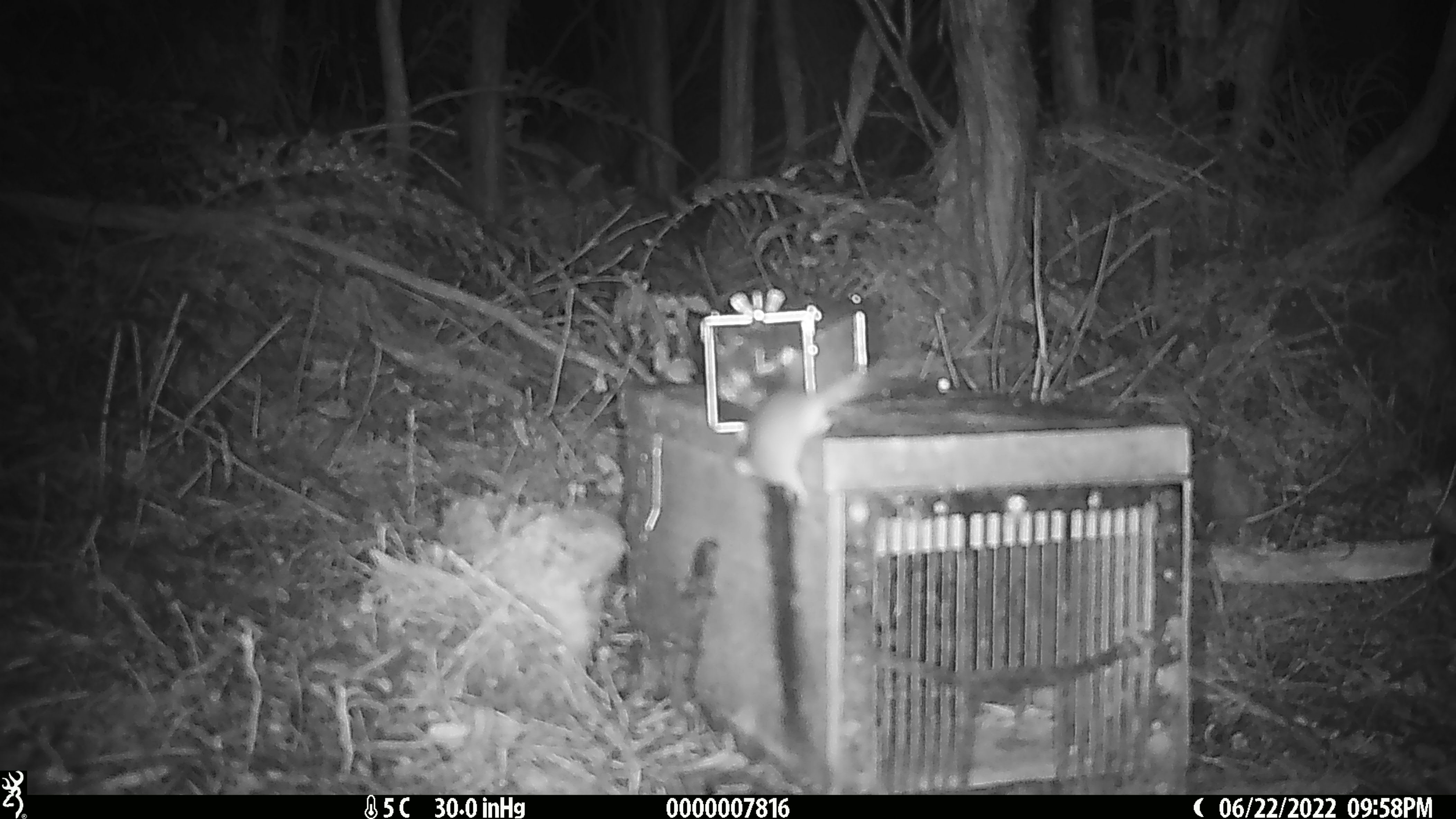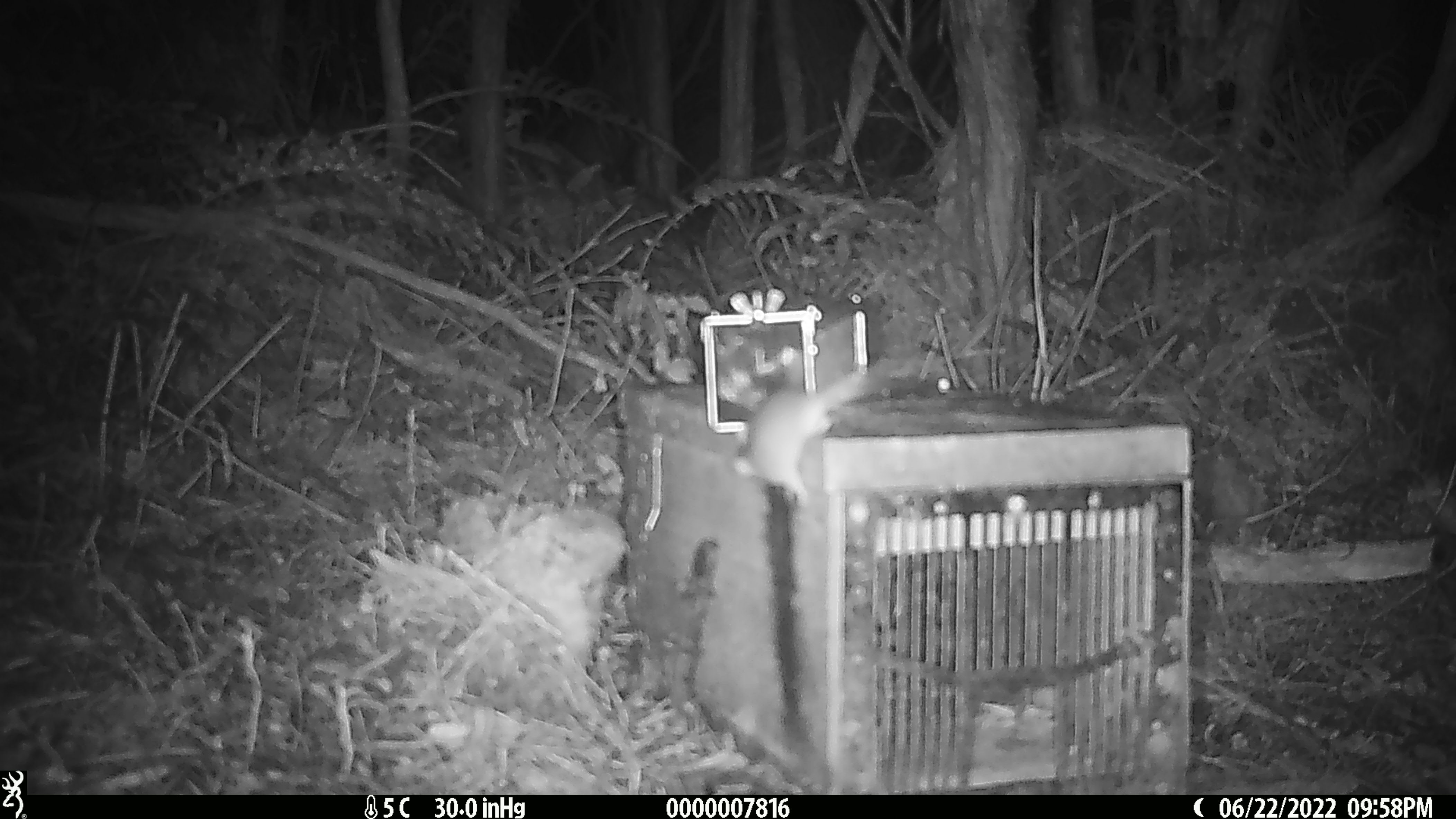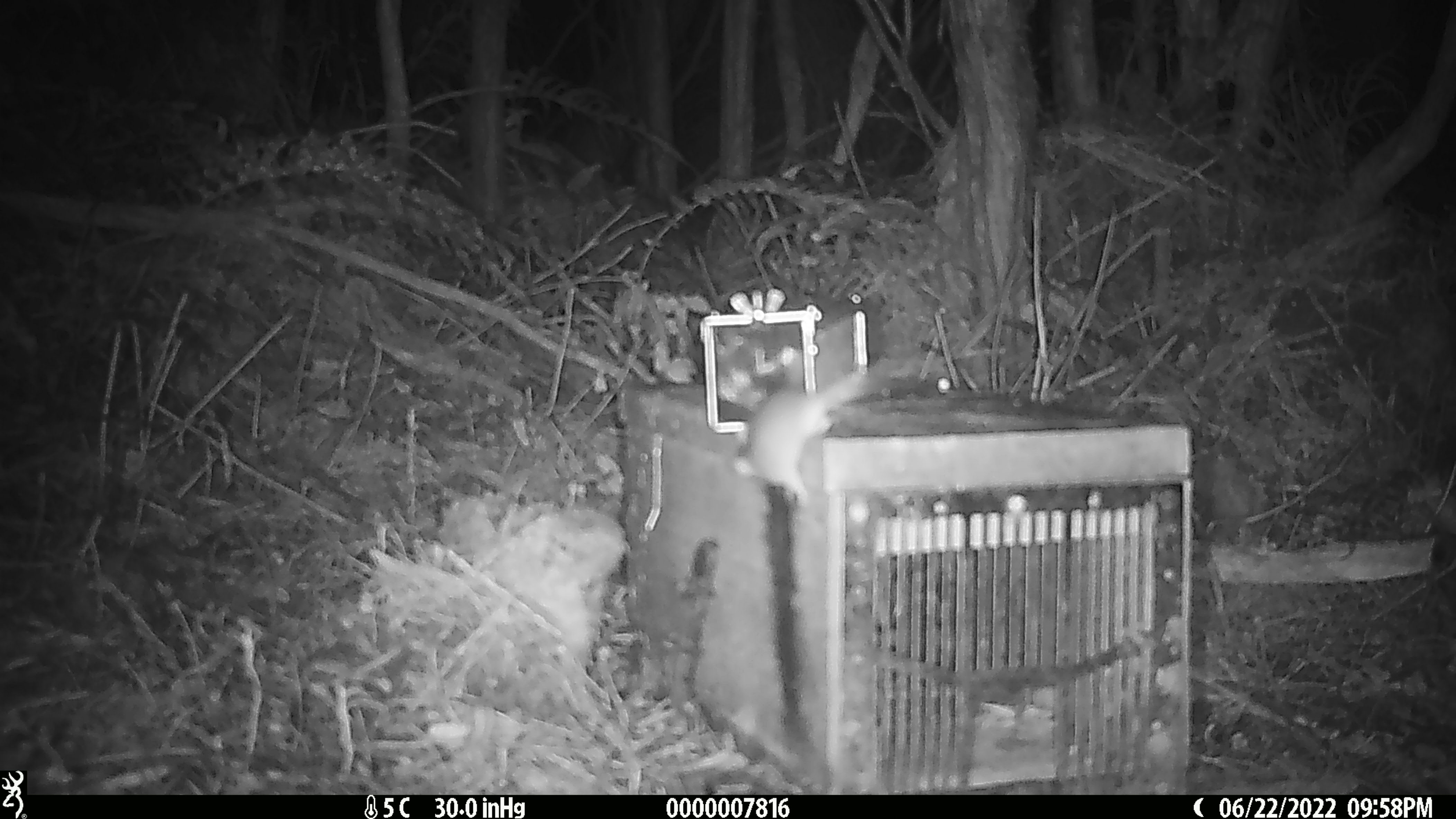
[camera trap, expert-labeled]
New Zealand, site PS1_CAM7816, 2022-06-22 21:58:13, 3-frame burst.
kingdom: Animalia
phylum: Chordata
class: Mammalia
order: Rodentia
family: Muridae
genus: Mus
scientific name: Mus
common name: mouse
Mouse (Mus).